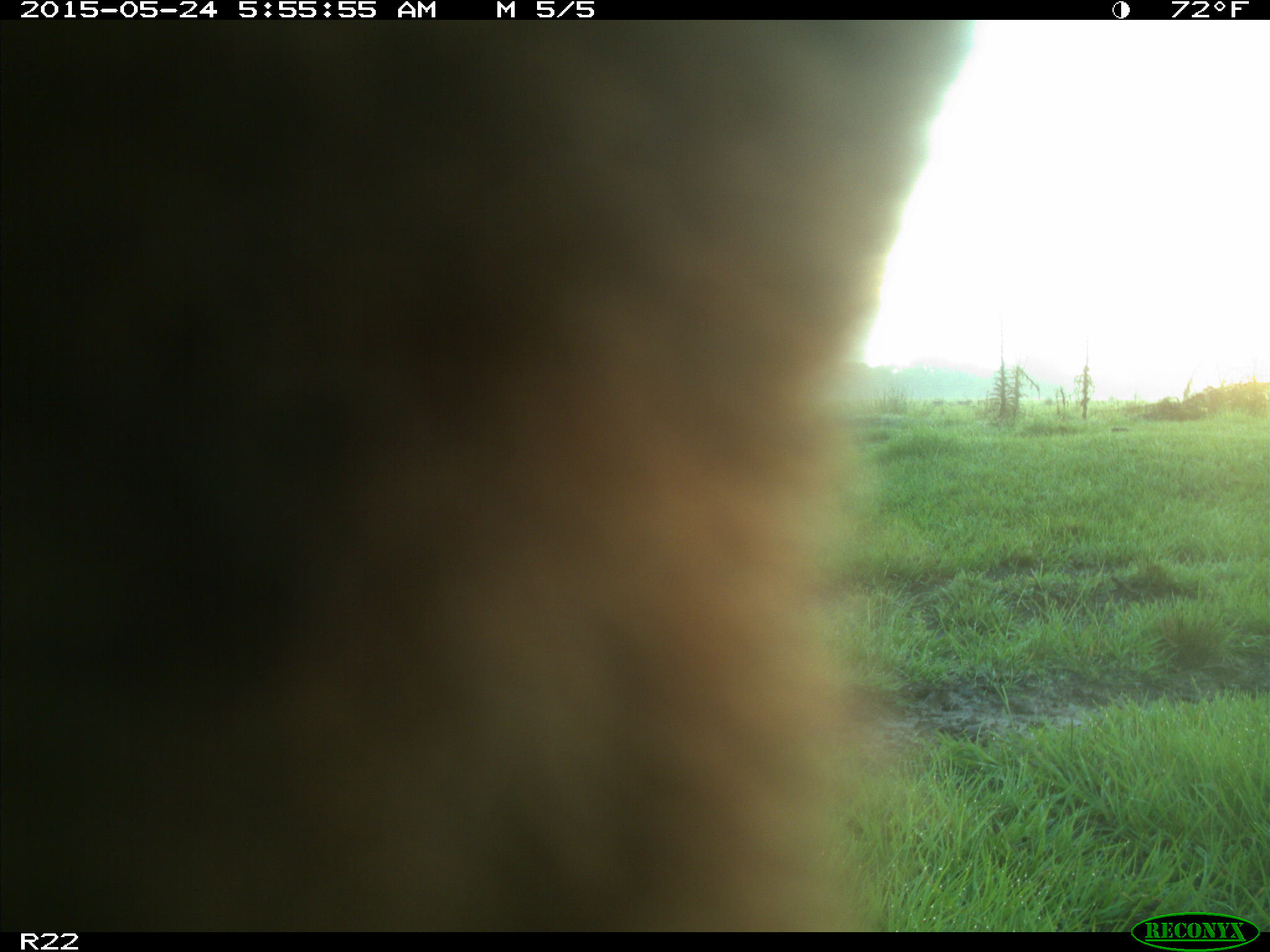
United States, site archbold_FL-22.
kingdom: Animalia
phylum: Chordata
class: Mammalia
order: Artiodactyla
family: Bovidae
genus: Bos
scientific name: Bos taurus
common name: domestic cow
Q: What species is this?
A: Bos taurus (domestic cow).